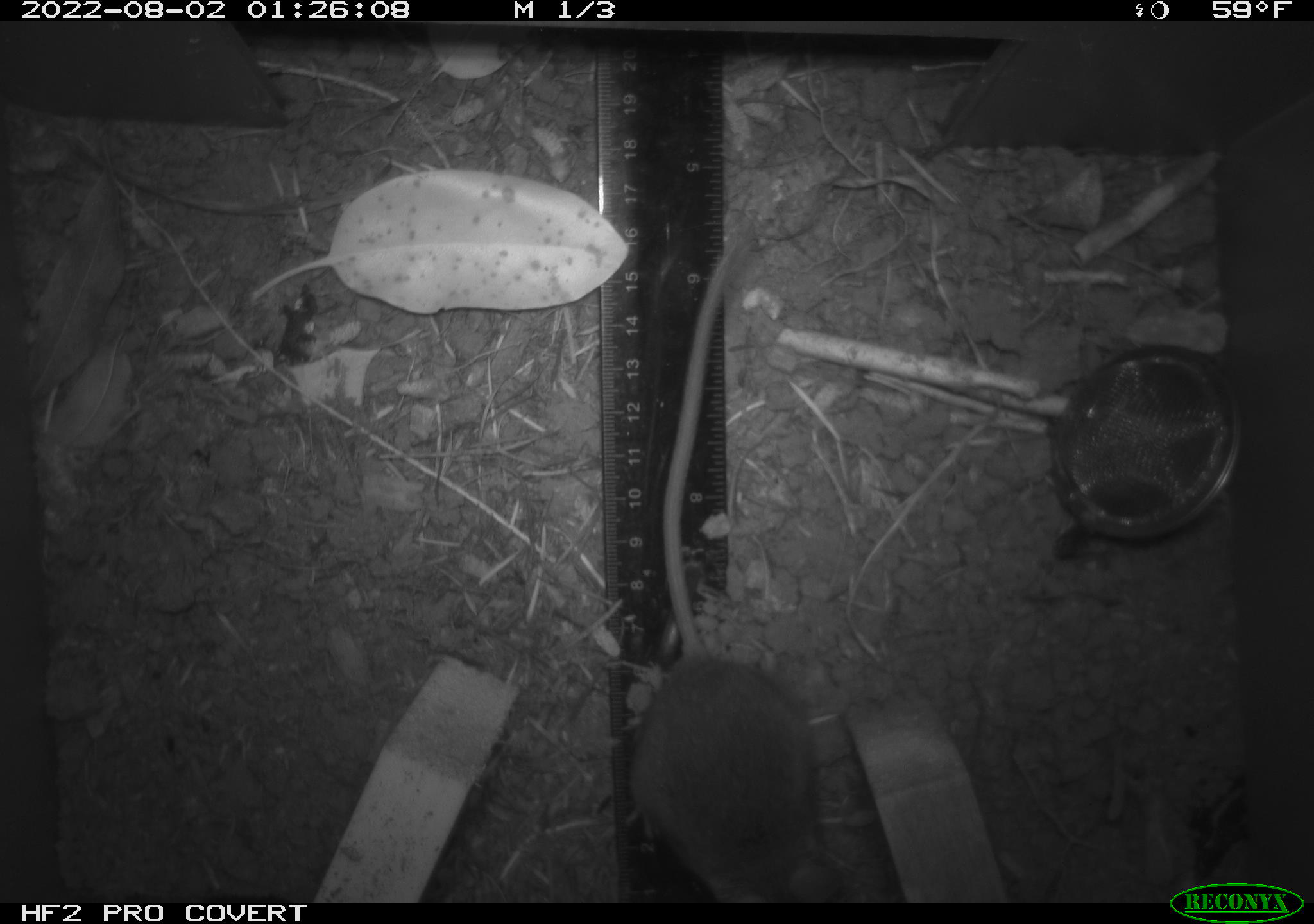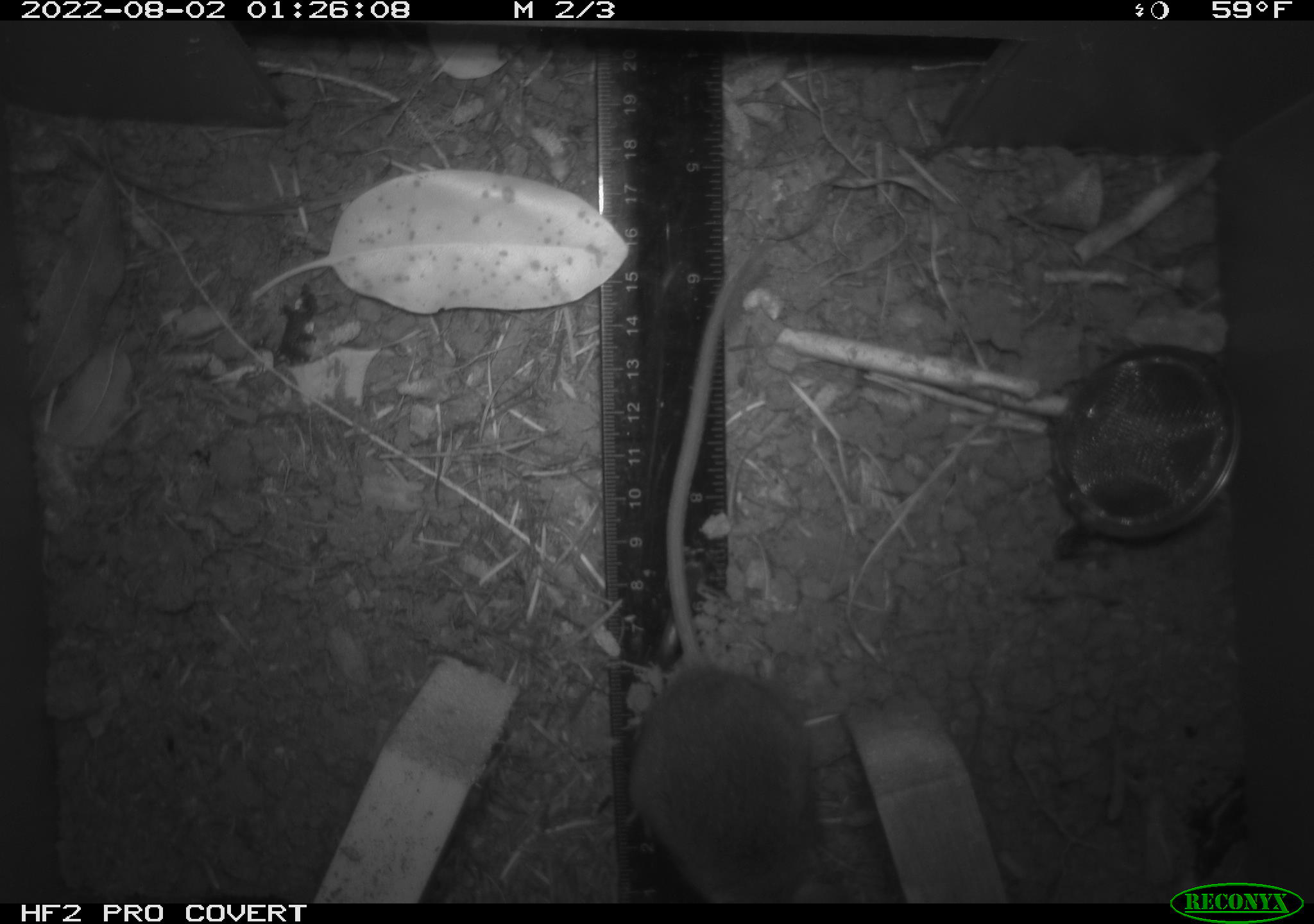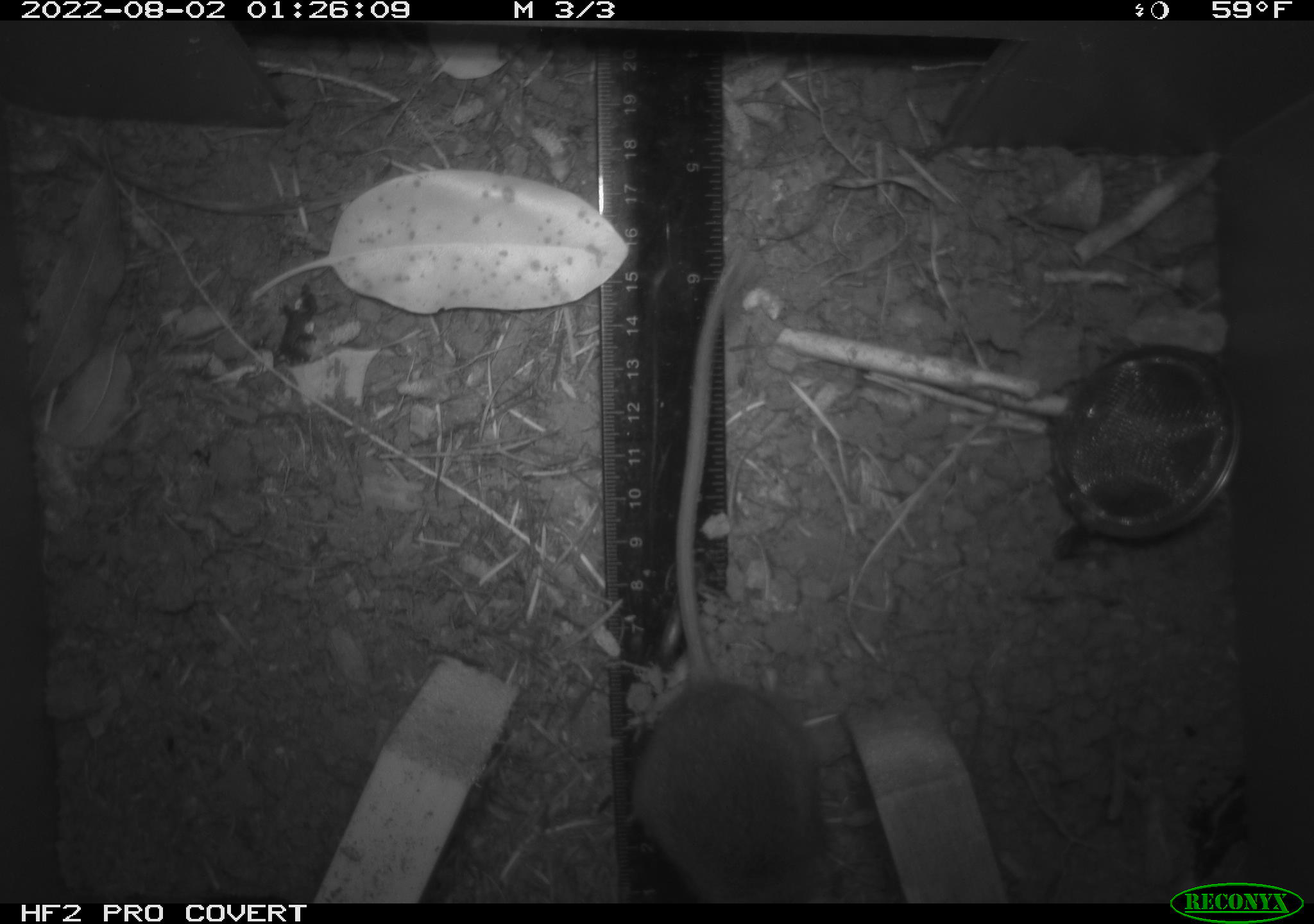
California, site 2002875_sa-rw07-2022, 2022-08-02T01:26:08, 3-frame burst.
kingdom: Animalia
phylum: Chordata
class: Mammalia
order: Rodentia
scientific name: Rodentia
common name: mouse species